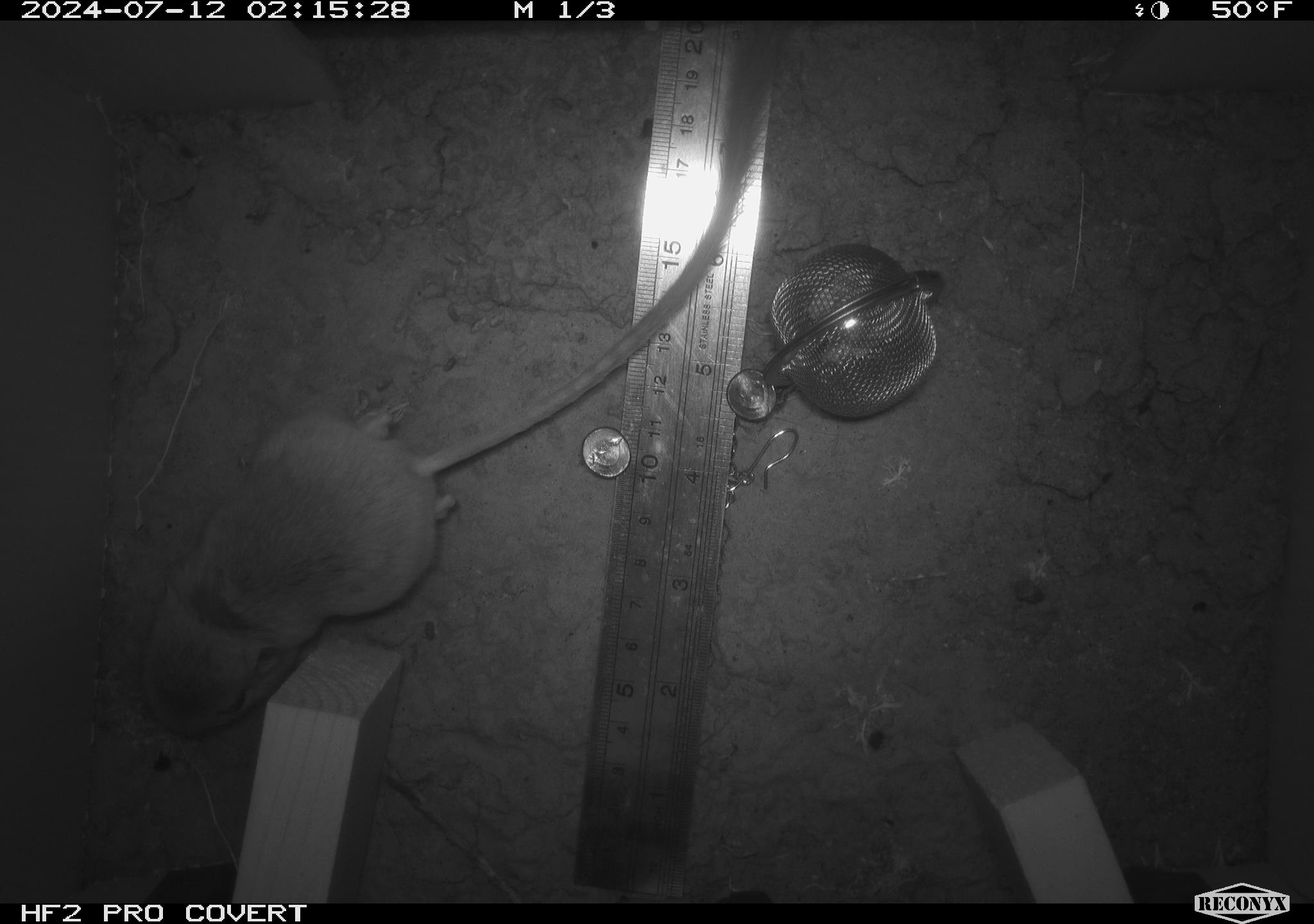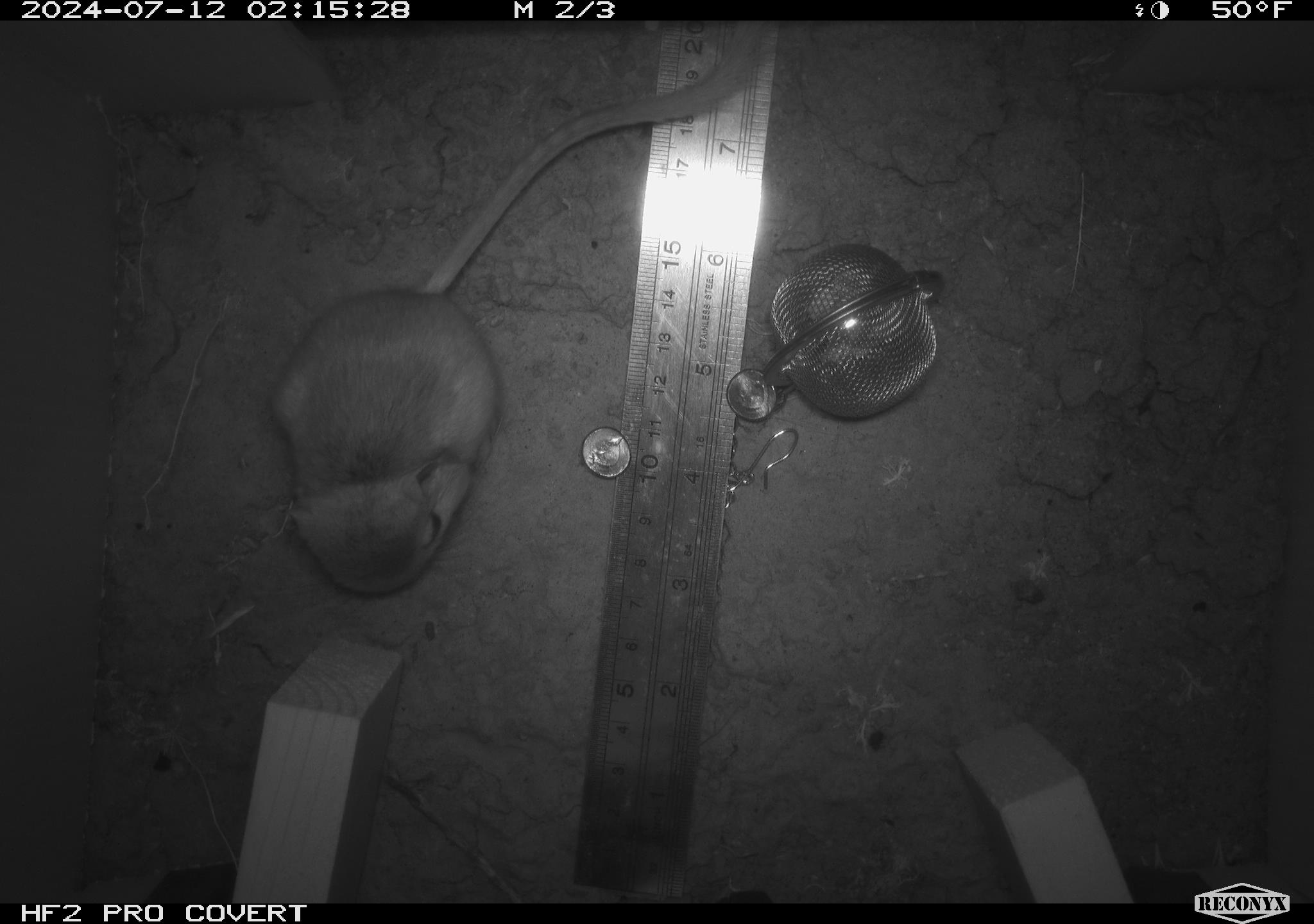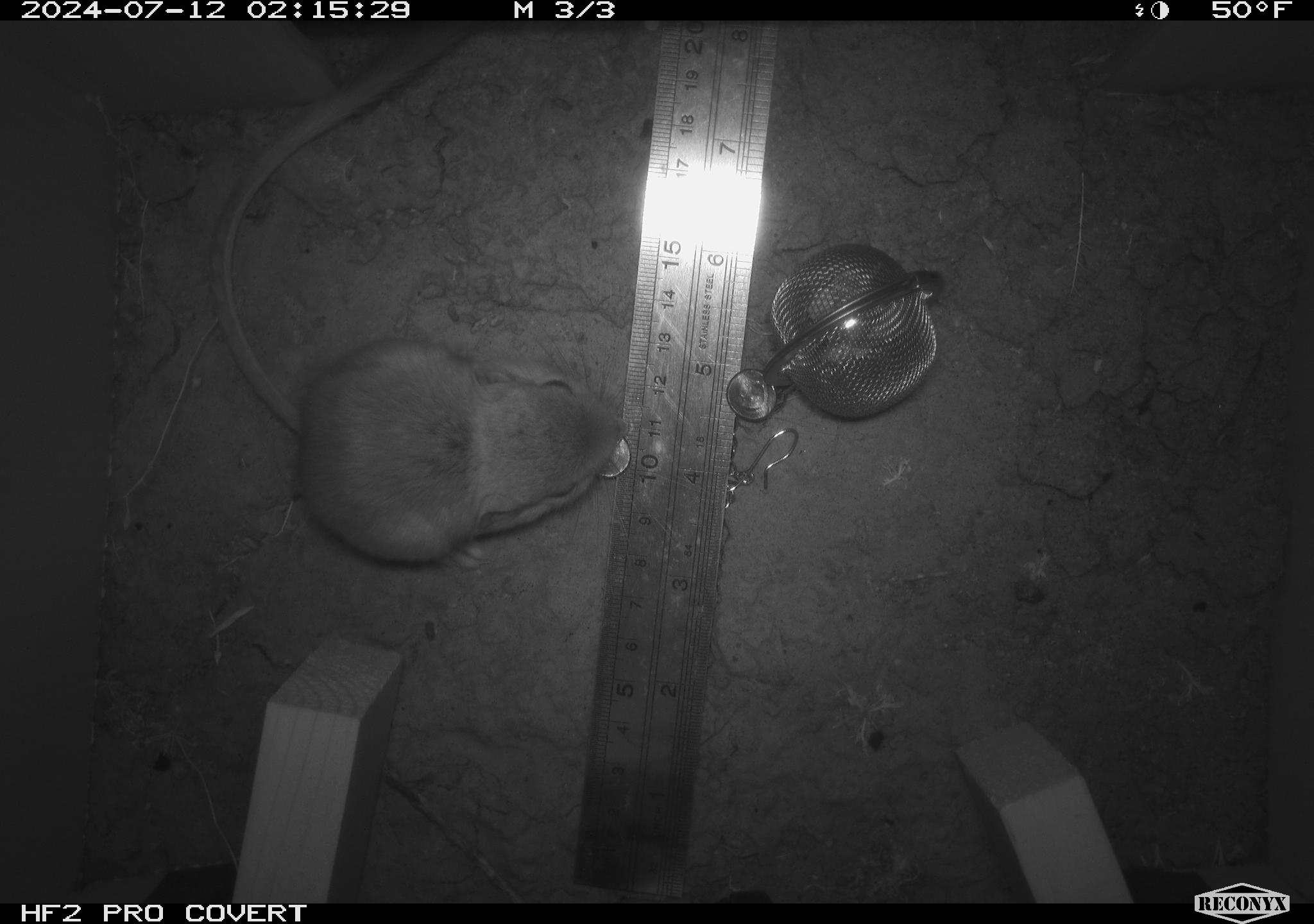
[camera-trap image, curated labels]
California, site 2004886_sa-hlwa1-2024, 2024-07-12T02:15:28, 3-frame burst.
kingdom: Animalia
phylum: Chordata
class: Mammalia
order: Rodentia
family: Heteromyidae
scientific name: Heteromyidae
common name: kangaroo rats and pocket mice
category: heteromyidae family